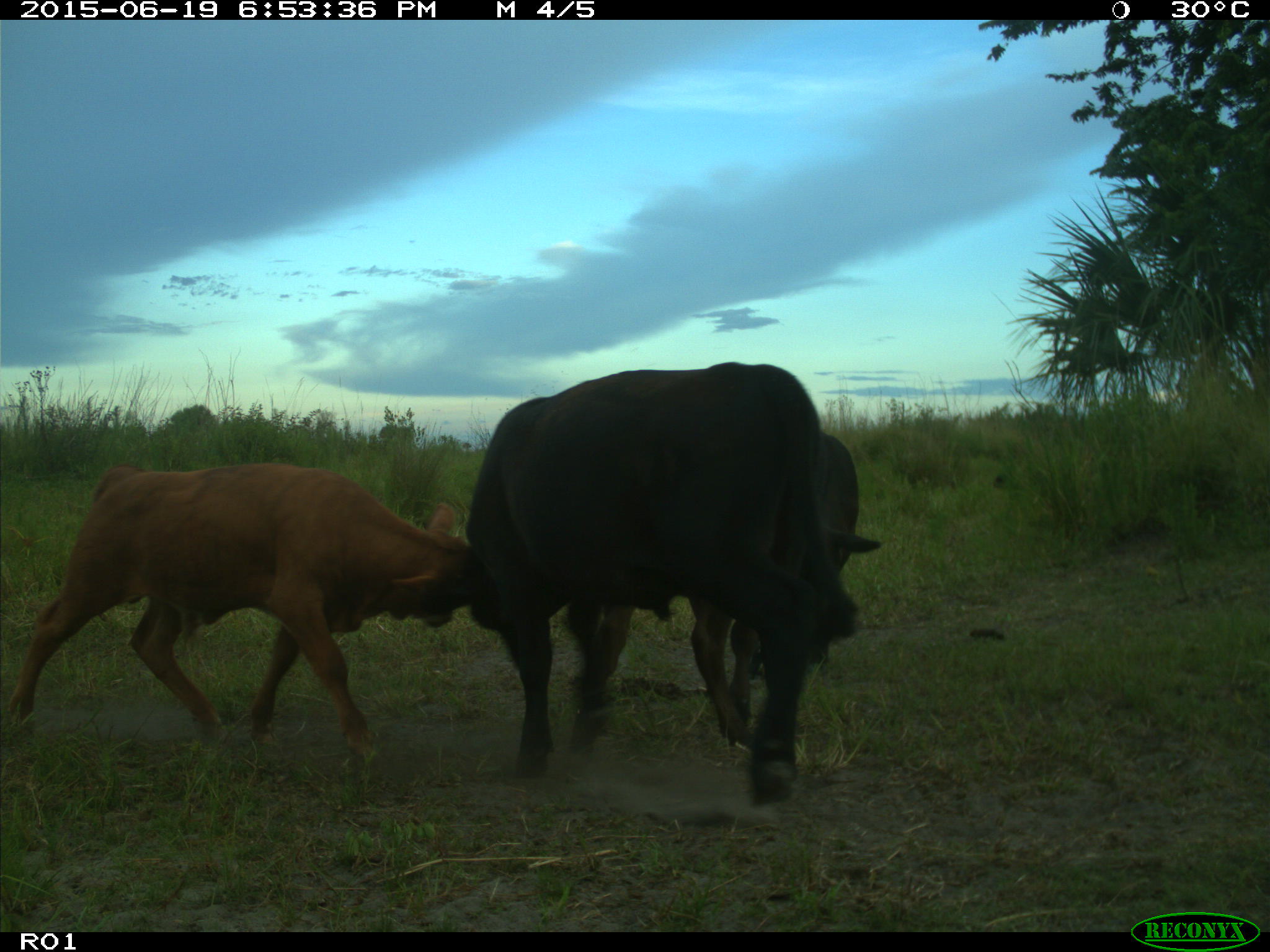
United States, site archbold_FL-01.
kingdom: Animalia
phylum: Chordata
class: Mammalia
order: Artiodactyla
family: Bovidae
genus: Bos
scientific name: Bos taurus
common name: domestic cow